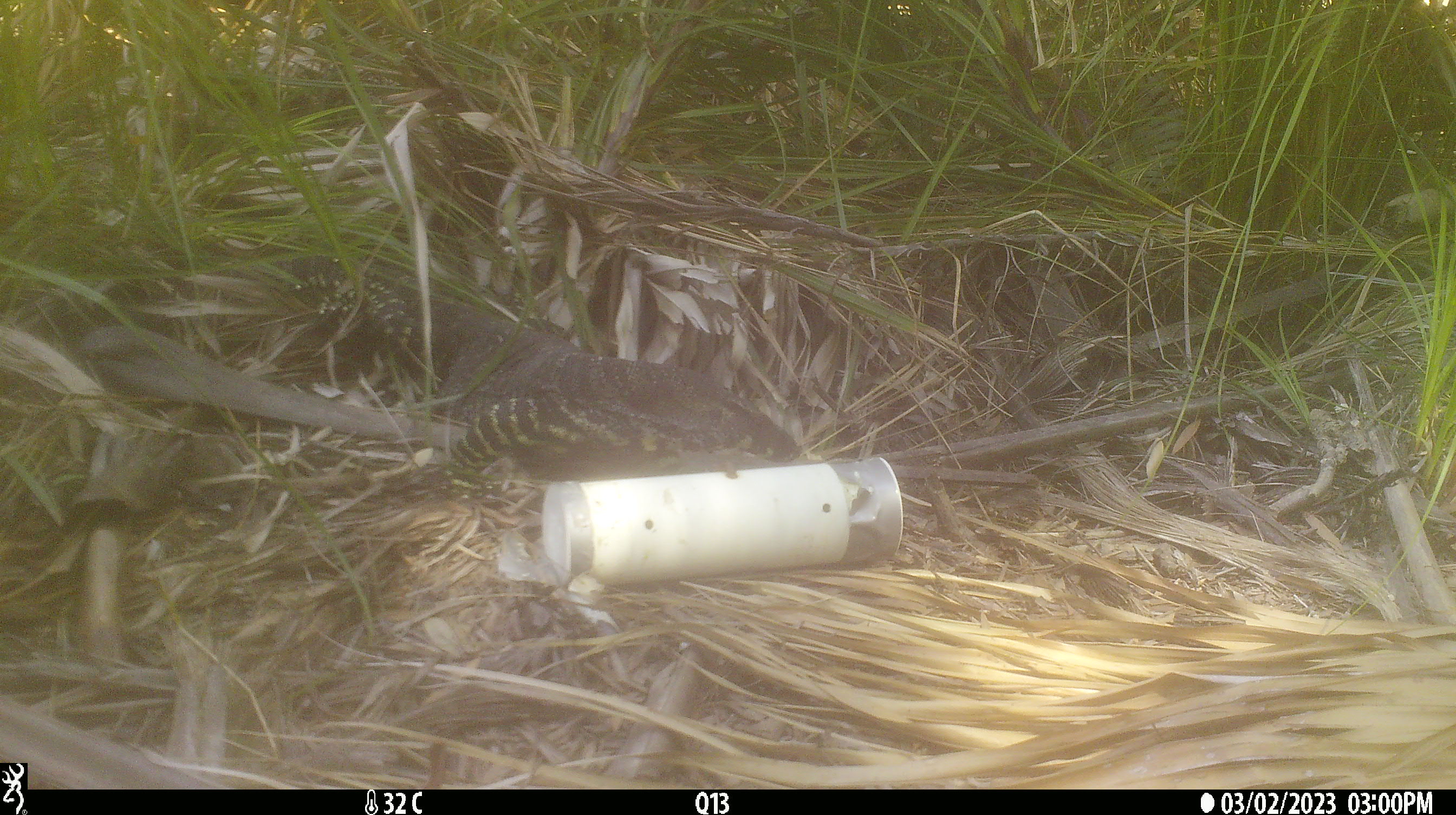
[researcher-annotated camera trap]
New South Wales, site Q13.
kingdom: Animalia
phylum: Chordata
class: Reptilia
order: Squamata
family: Varanidae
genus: Varanus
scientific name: Varanus varius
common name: lace monitor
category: goanna